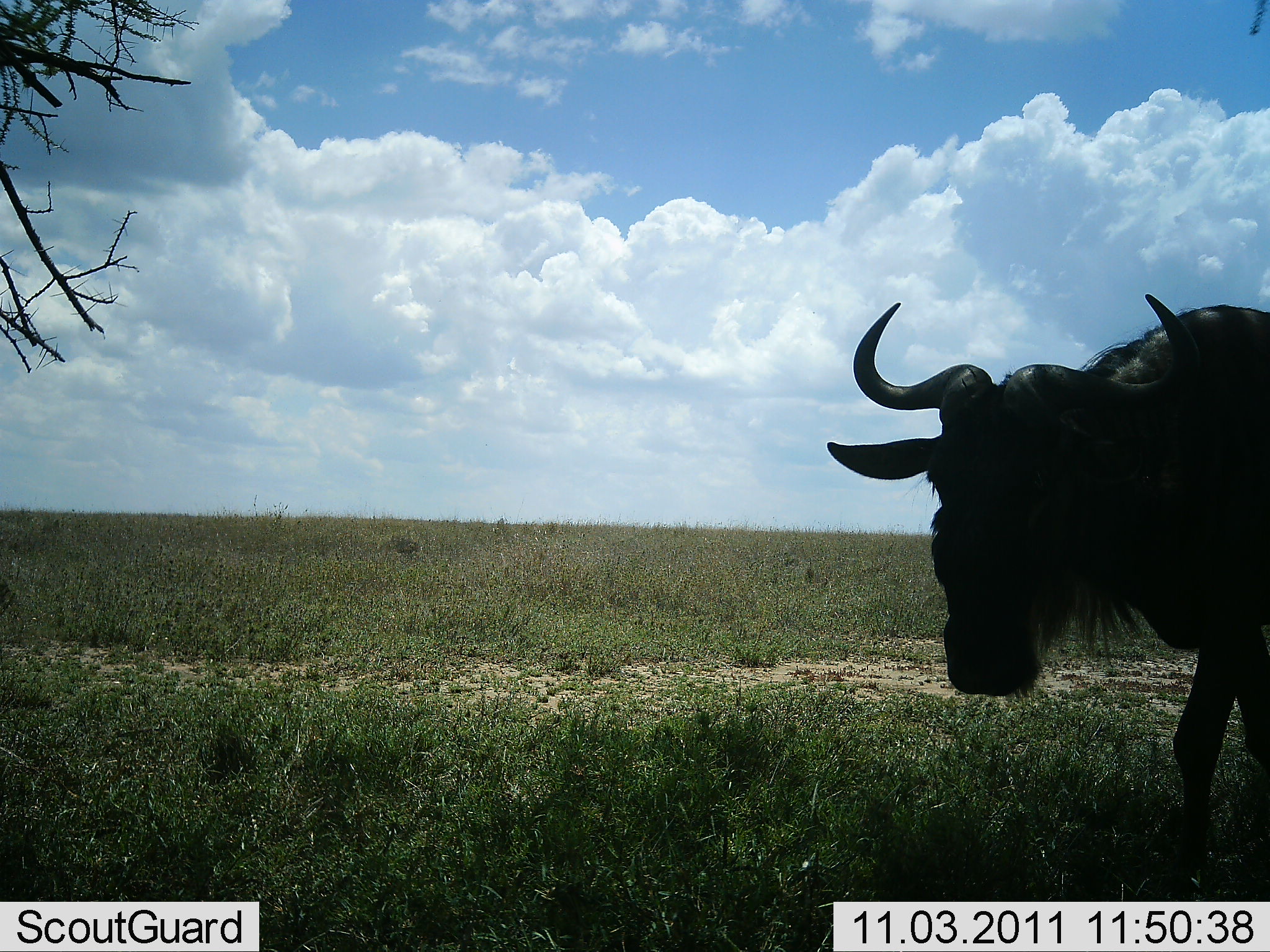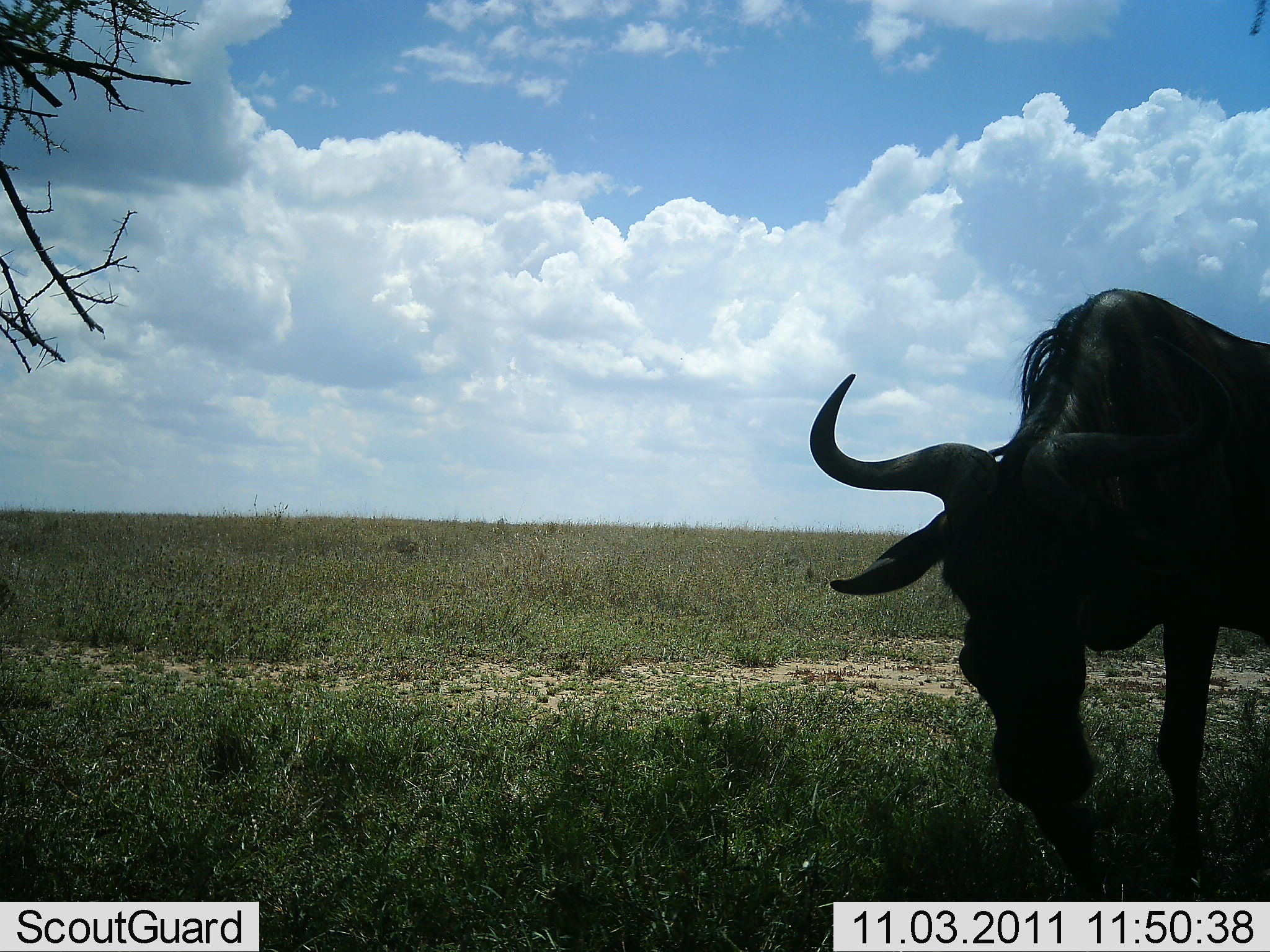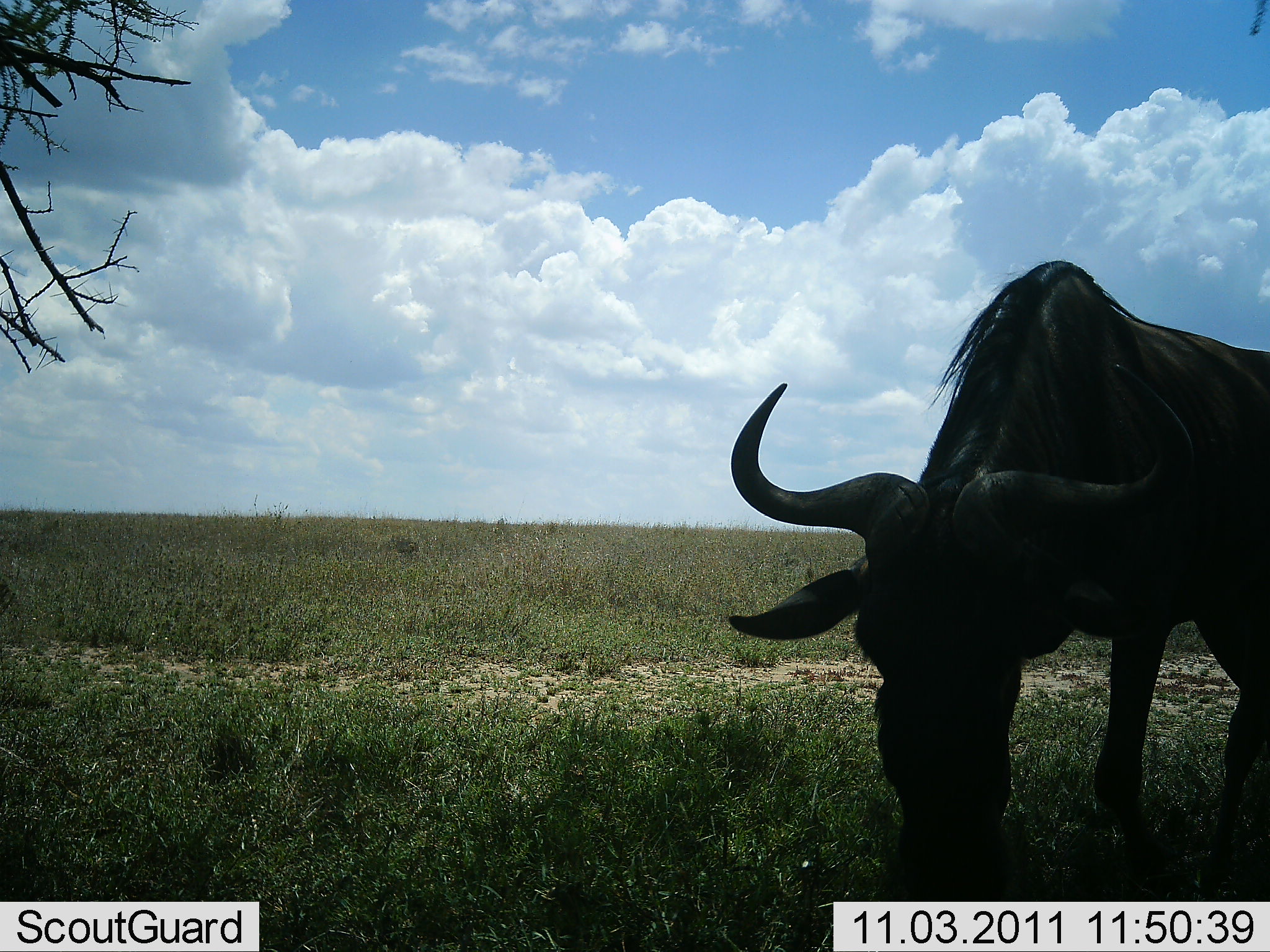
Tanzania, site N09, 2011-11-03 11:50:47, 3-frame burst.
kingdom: Animalia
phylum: Chordata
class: Mammalia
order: Artiodactyla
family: Bovidae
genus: Connochaetes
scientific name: Connochaetes taurinus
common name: blue wildebeest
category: wildebeest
Wildebeest (blue wildebeest) (Connochaetes taurinus), count 1. Behavior (volunteer vote fractions): standing 22%, resting 0%, moving 56%, interacting 0%. Young present (vote fraction): 0%. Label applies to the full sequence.